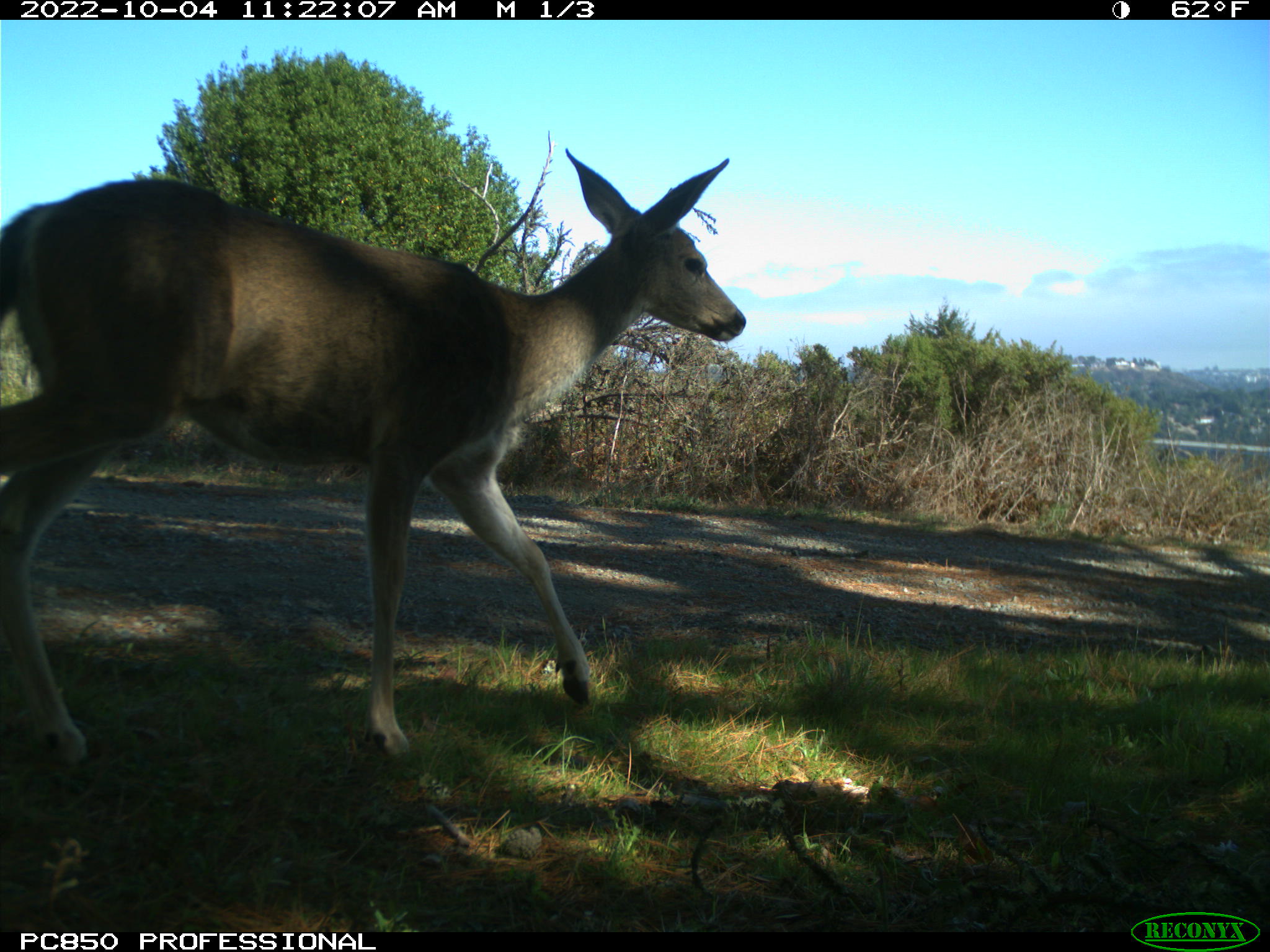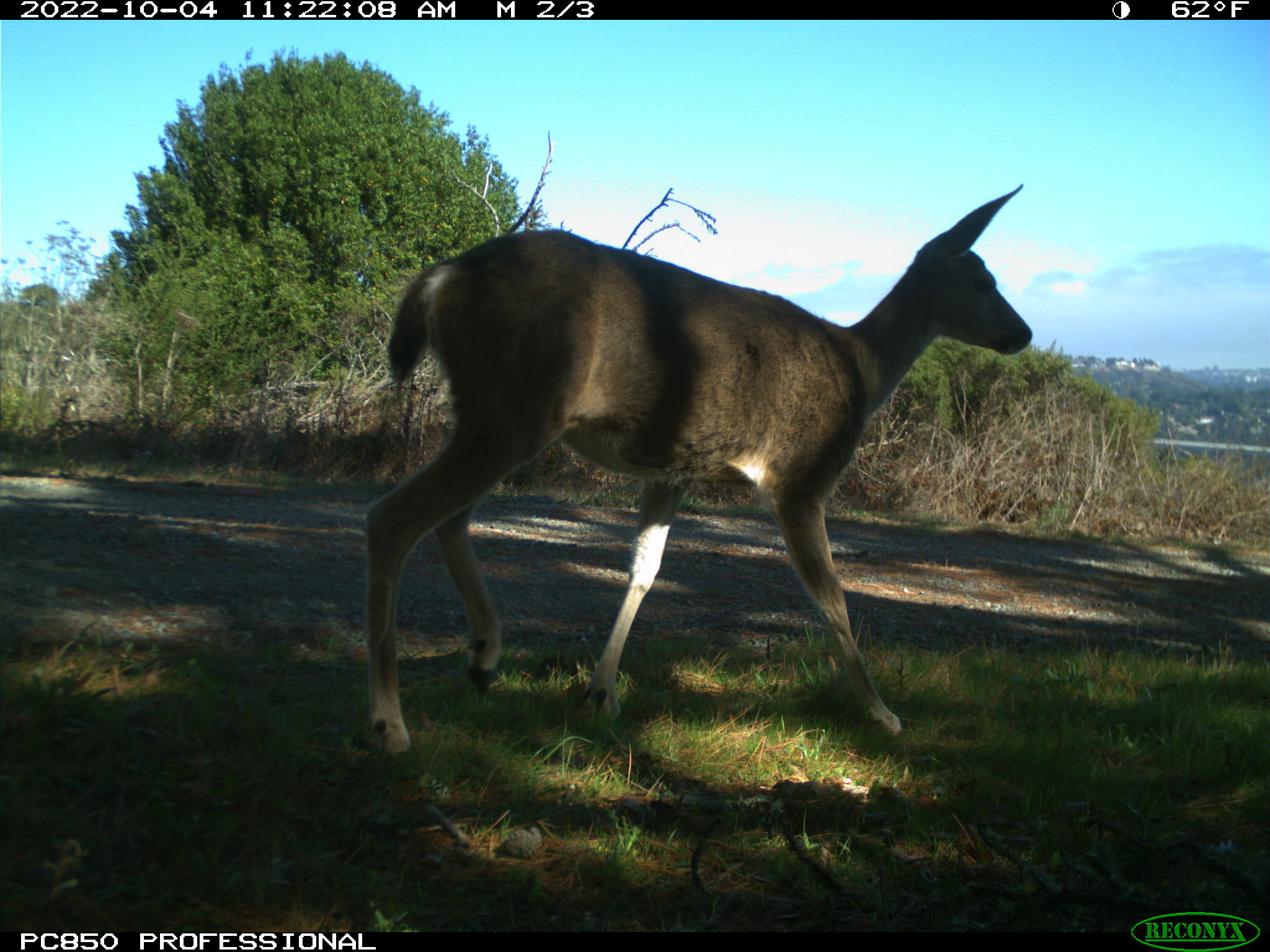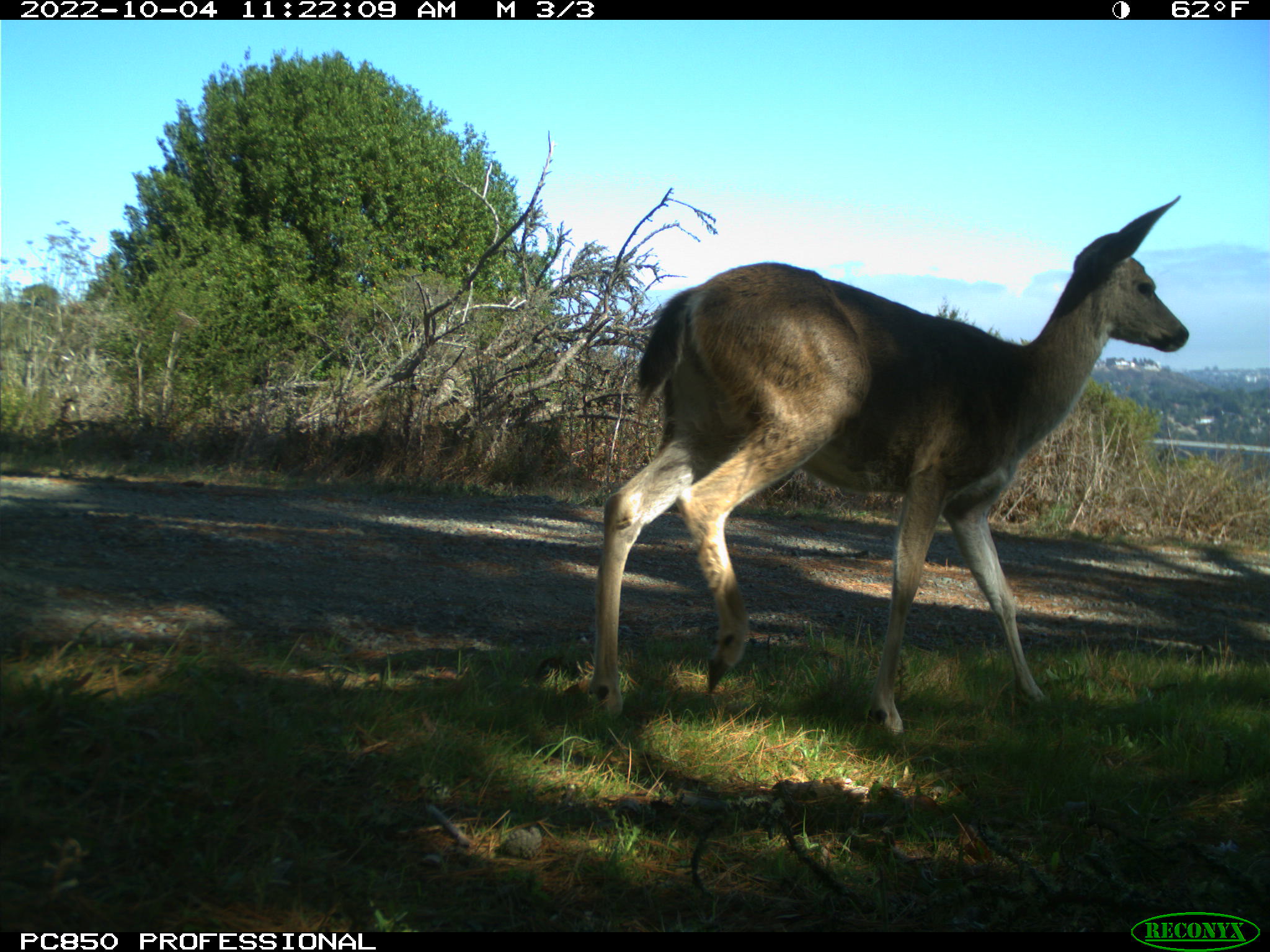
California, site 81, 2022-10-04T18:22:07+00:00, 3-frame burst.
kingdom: Animalia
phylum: Chordata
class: Mammalia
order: Artiodactyla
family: Cervidae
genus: Odocoileus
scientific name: Odocoileus hemionus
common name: mule deer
Mule deer (Odocoileus hemionus).